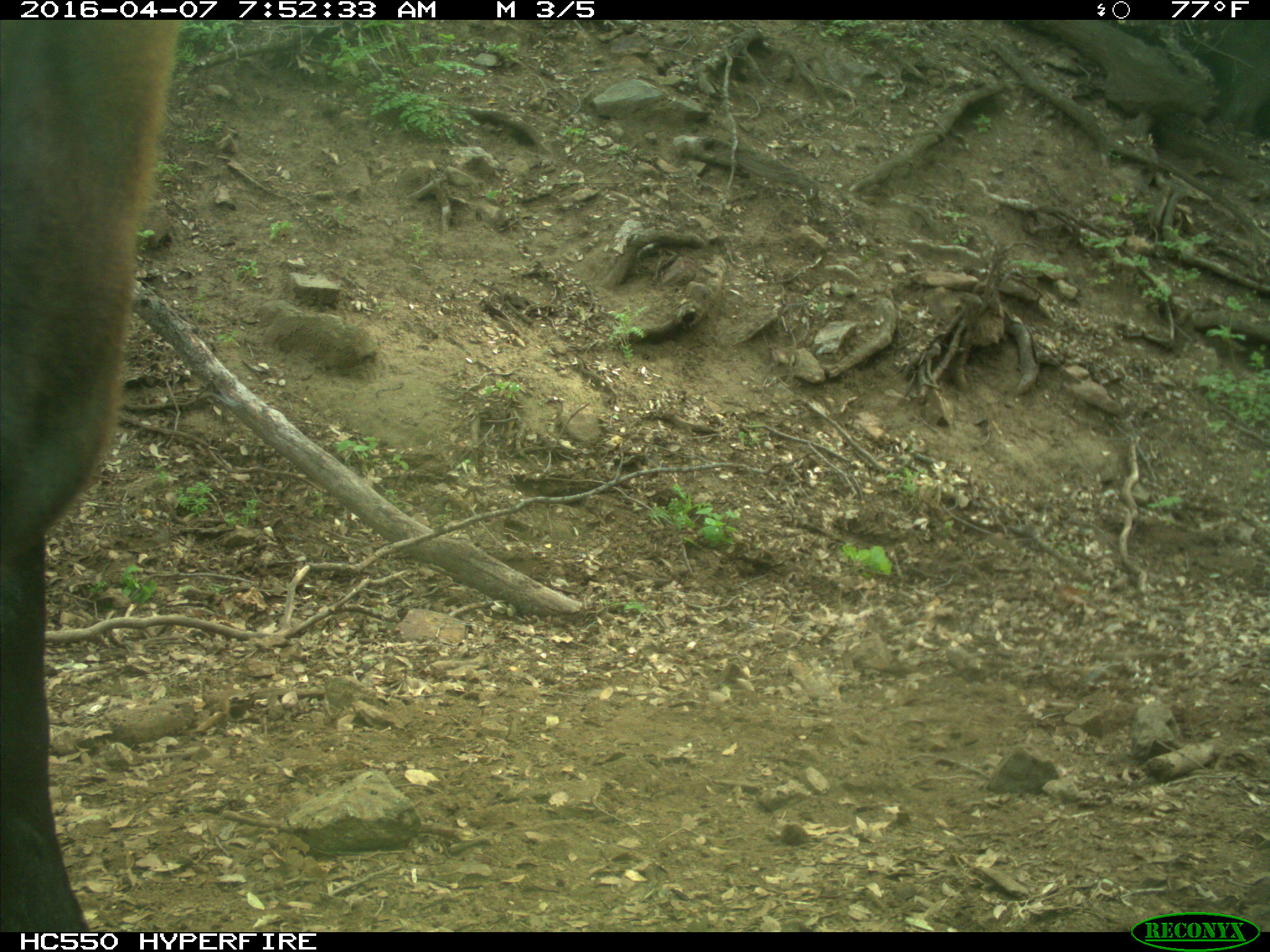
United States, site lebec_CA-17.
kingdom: Animalia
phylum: Chordata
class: Mammalia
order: Artiodactyla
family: Bovidae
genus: Bos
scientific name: Bos taurus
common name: domestic cow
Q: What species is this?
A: Bos taurus (domestic cow).